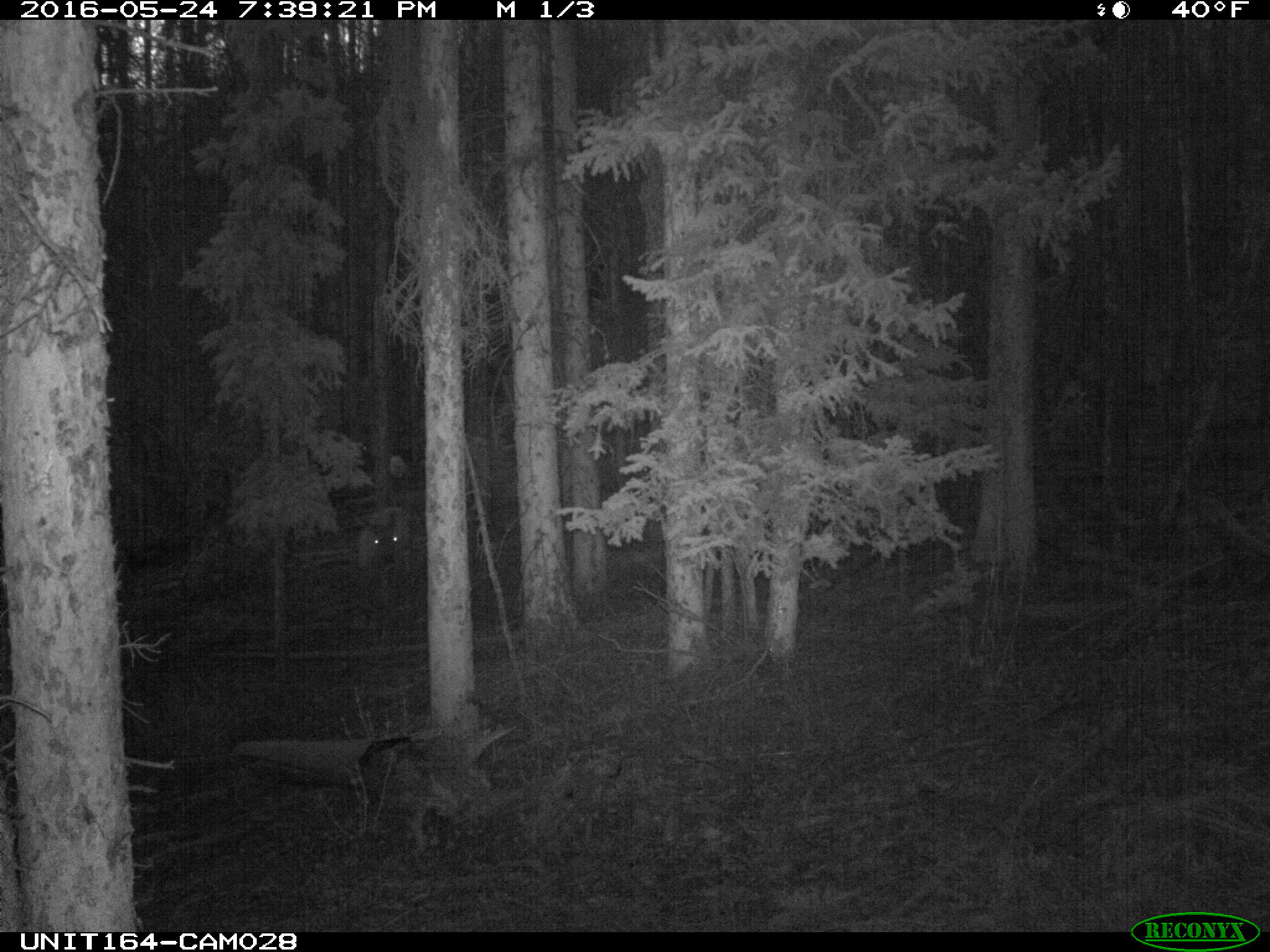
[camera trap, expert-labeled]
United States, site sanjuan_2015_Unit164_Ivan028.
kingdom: Animalia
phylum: Chordata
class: Mammalia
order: Artiodactyla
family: Cervidae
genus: Cervus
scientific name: Cervus elaphus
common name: red deer